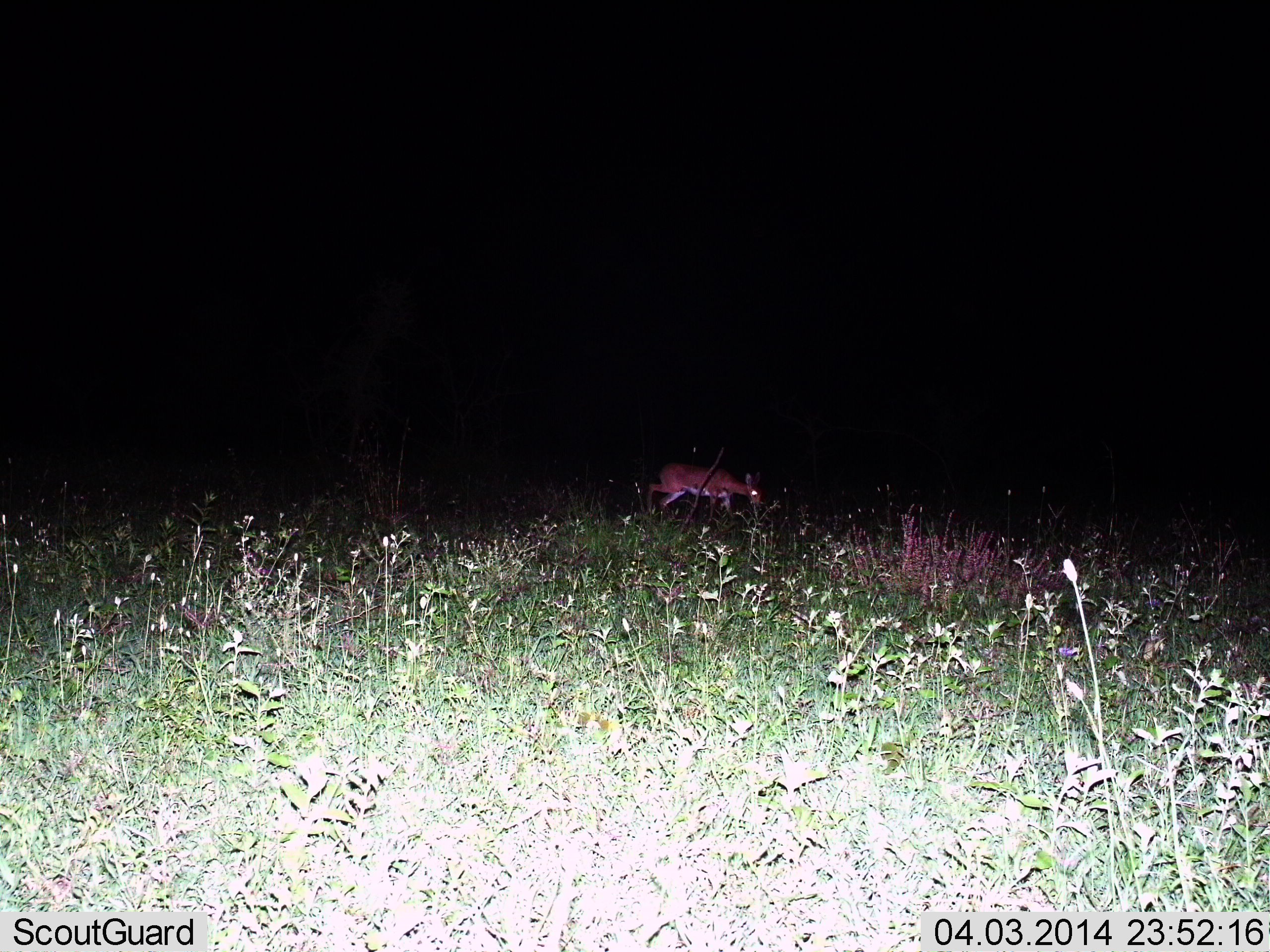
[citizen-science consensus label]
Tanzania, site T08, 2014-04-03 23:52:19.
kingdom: Animalia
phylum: Chordata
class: Mammalia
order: Artiodactyla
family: Bovidae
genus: Madoqua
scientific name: Madoqua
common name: dikdik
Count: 1.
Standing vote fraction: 20%.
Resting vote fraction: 0%.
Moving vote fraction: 80%.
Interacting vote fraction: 0%.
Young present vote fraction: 0%.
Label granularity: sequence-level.